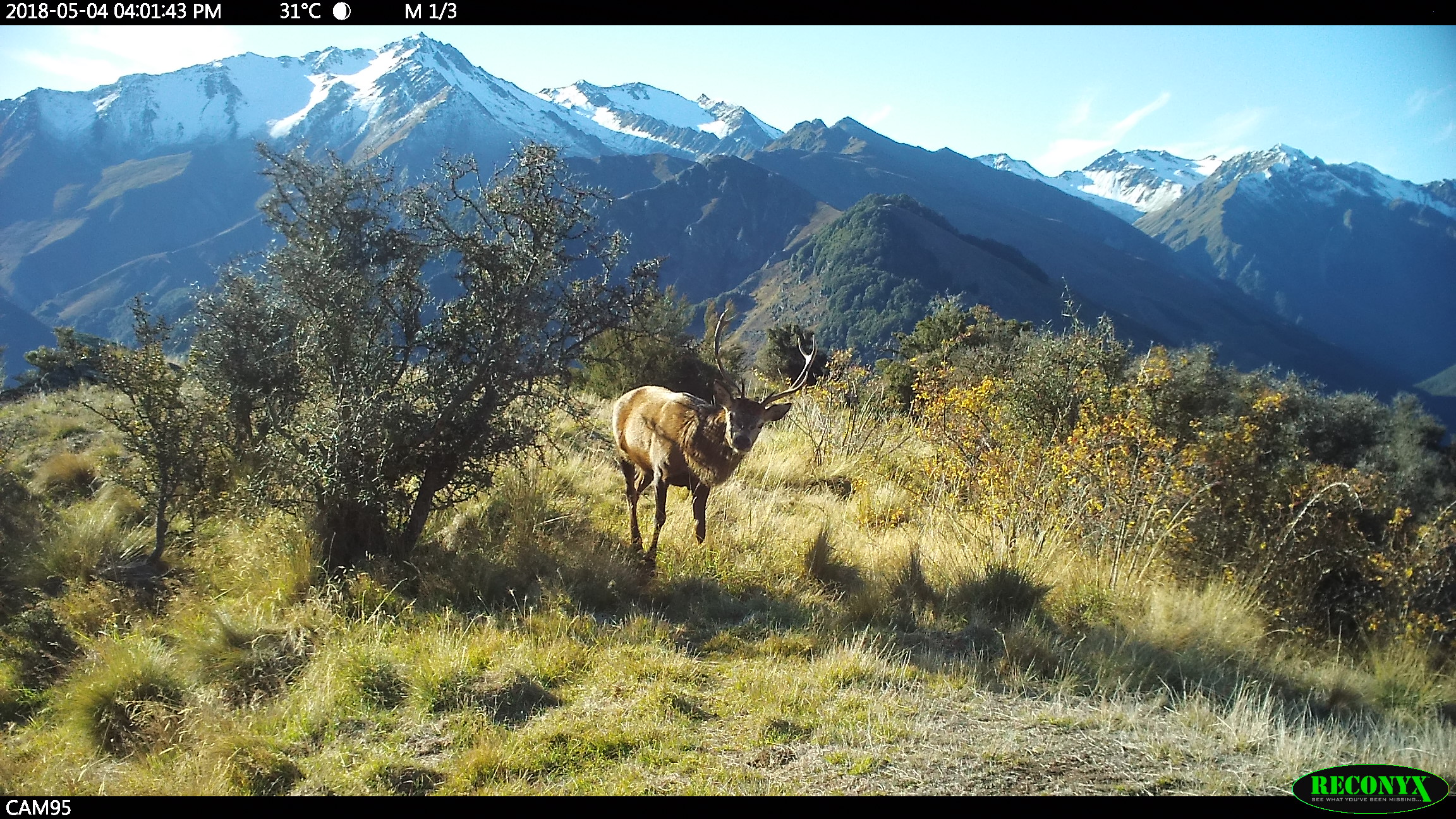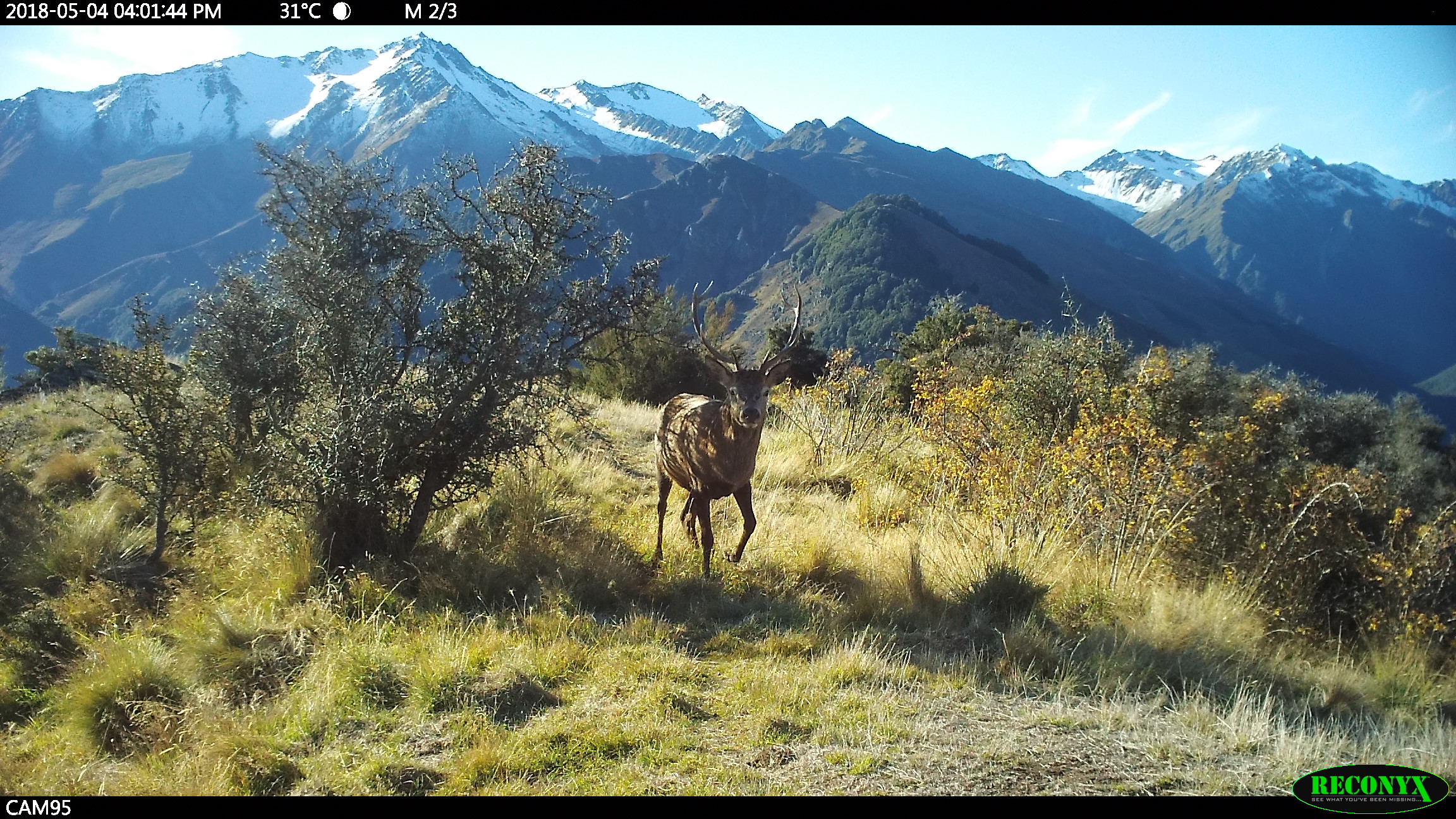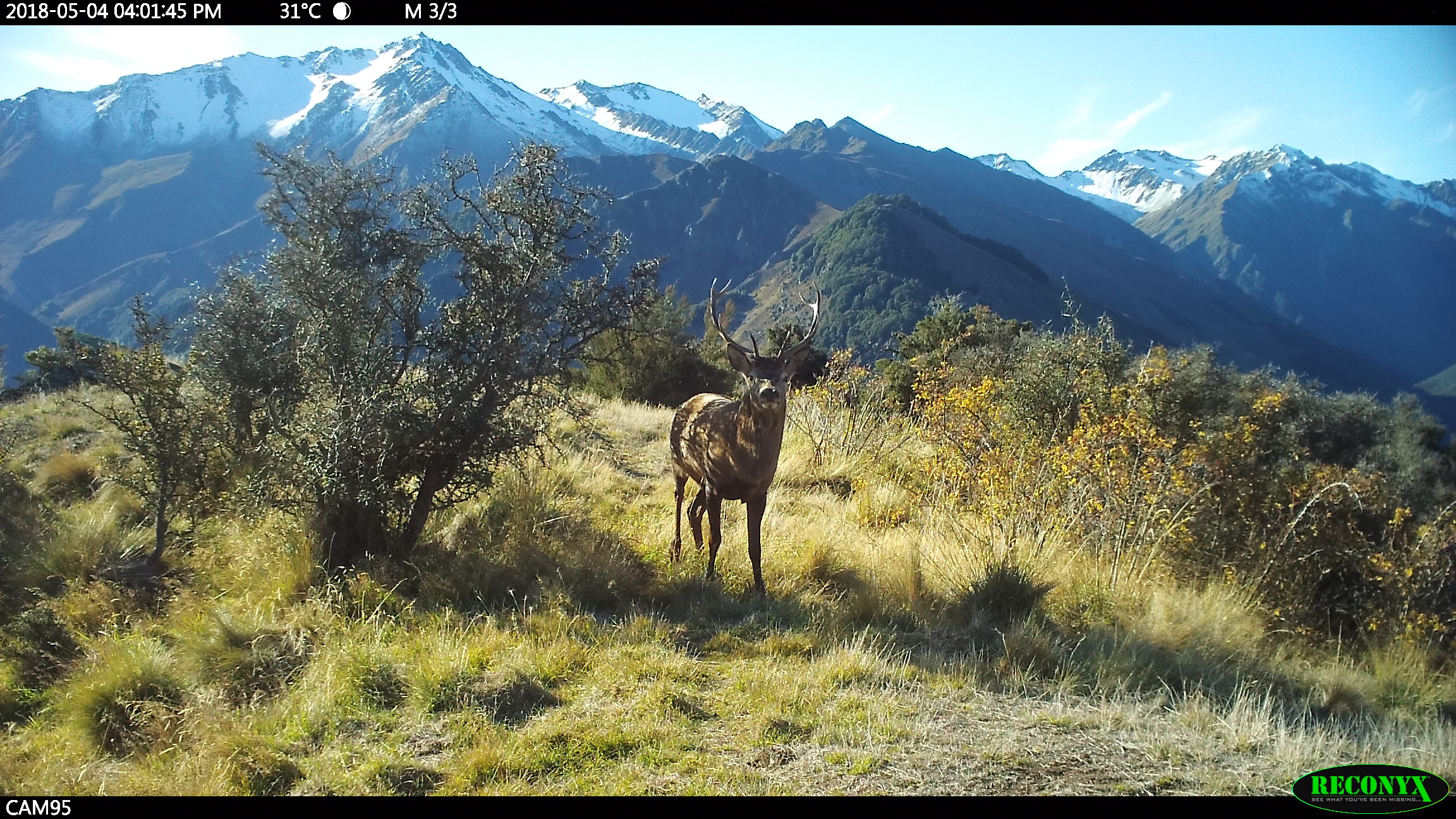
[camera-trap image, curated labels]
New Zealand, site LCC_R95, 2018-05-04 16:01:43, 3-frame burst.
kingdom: Animalia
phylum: Chordata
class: Mammalia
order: Artiodactyla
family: Cervidae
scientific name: Cervidae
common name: deer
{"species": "deer (Cervidae)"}